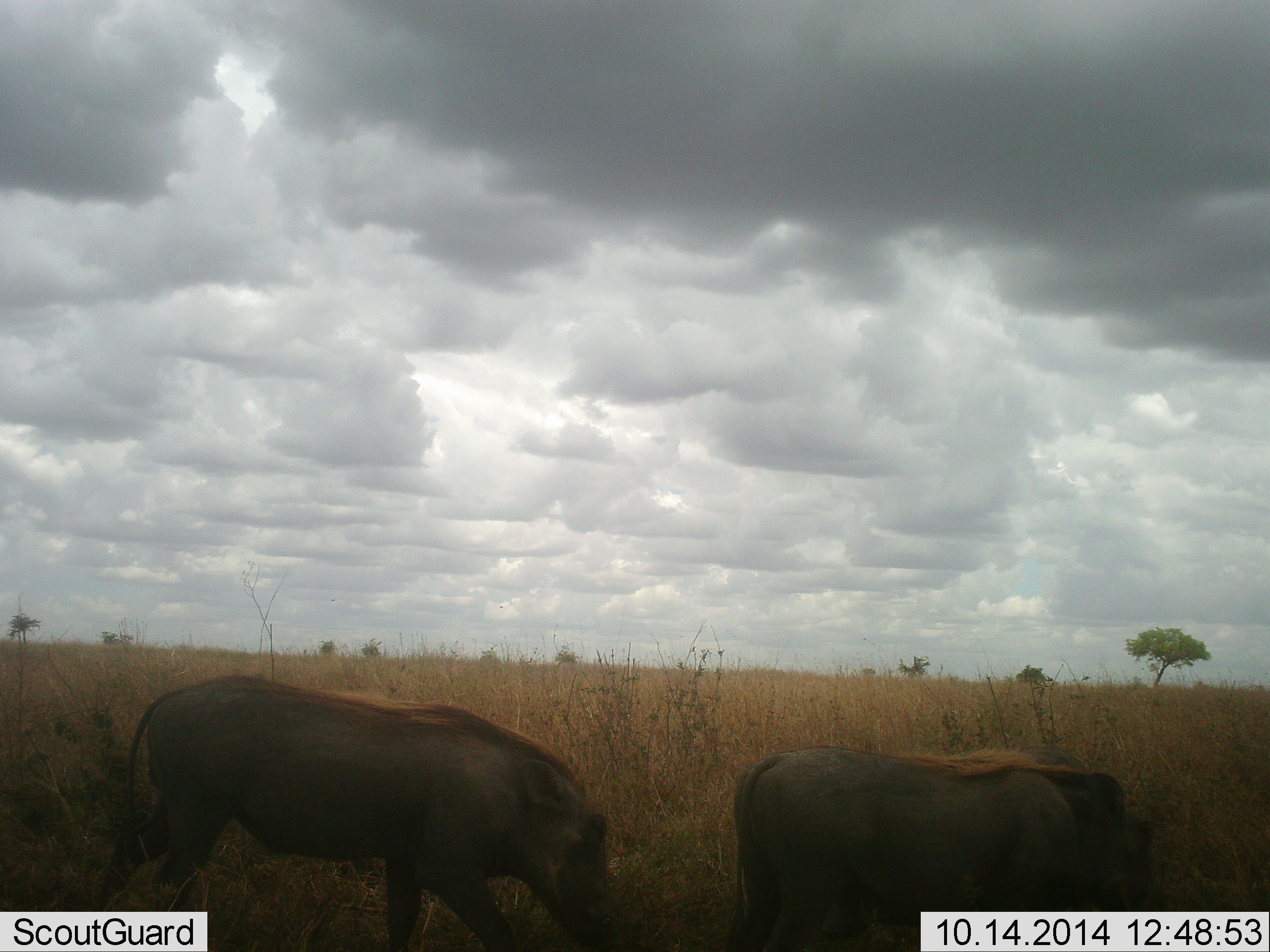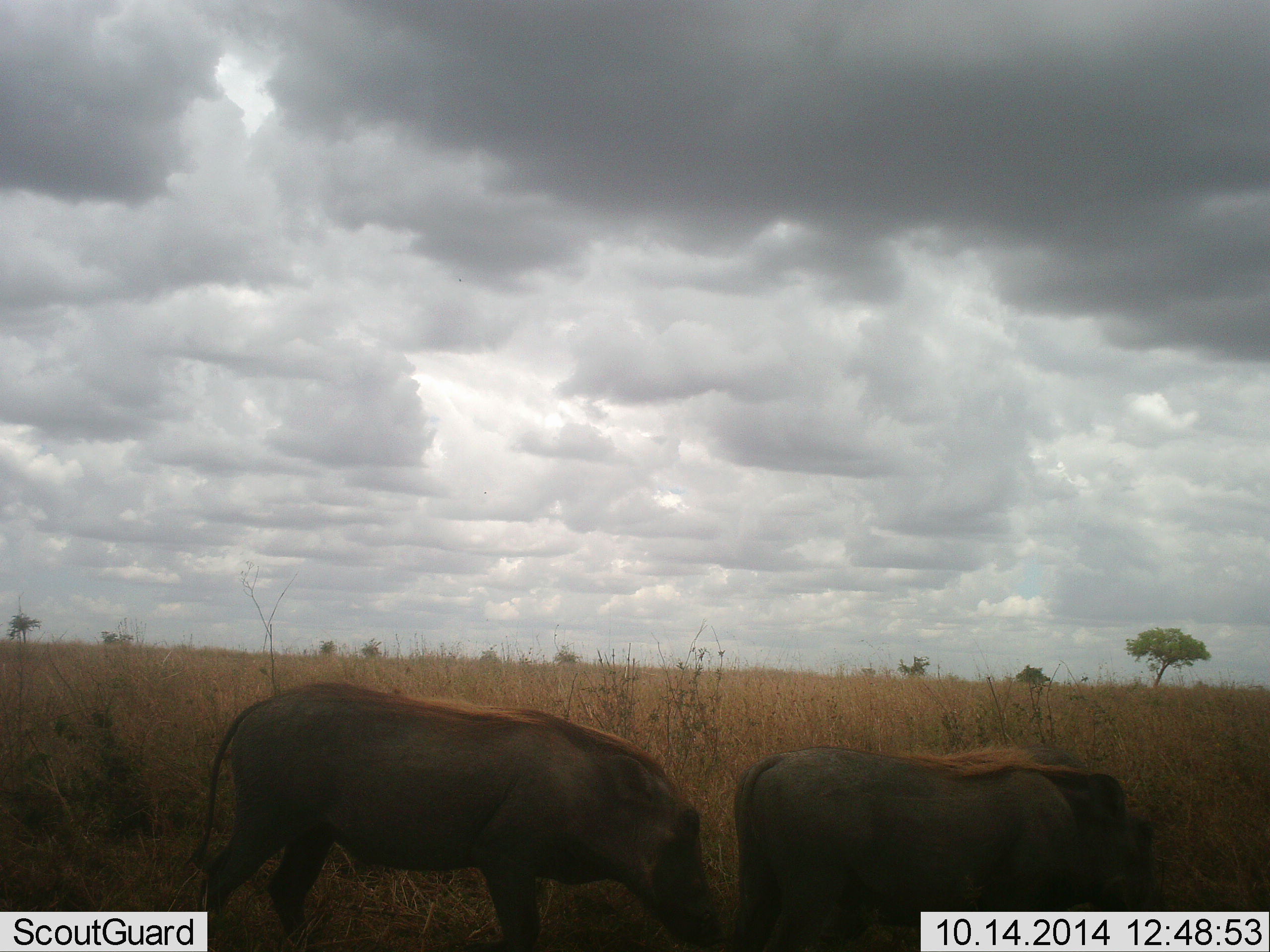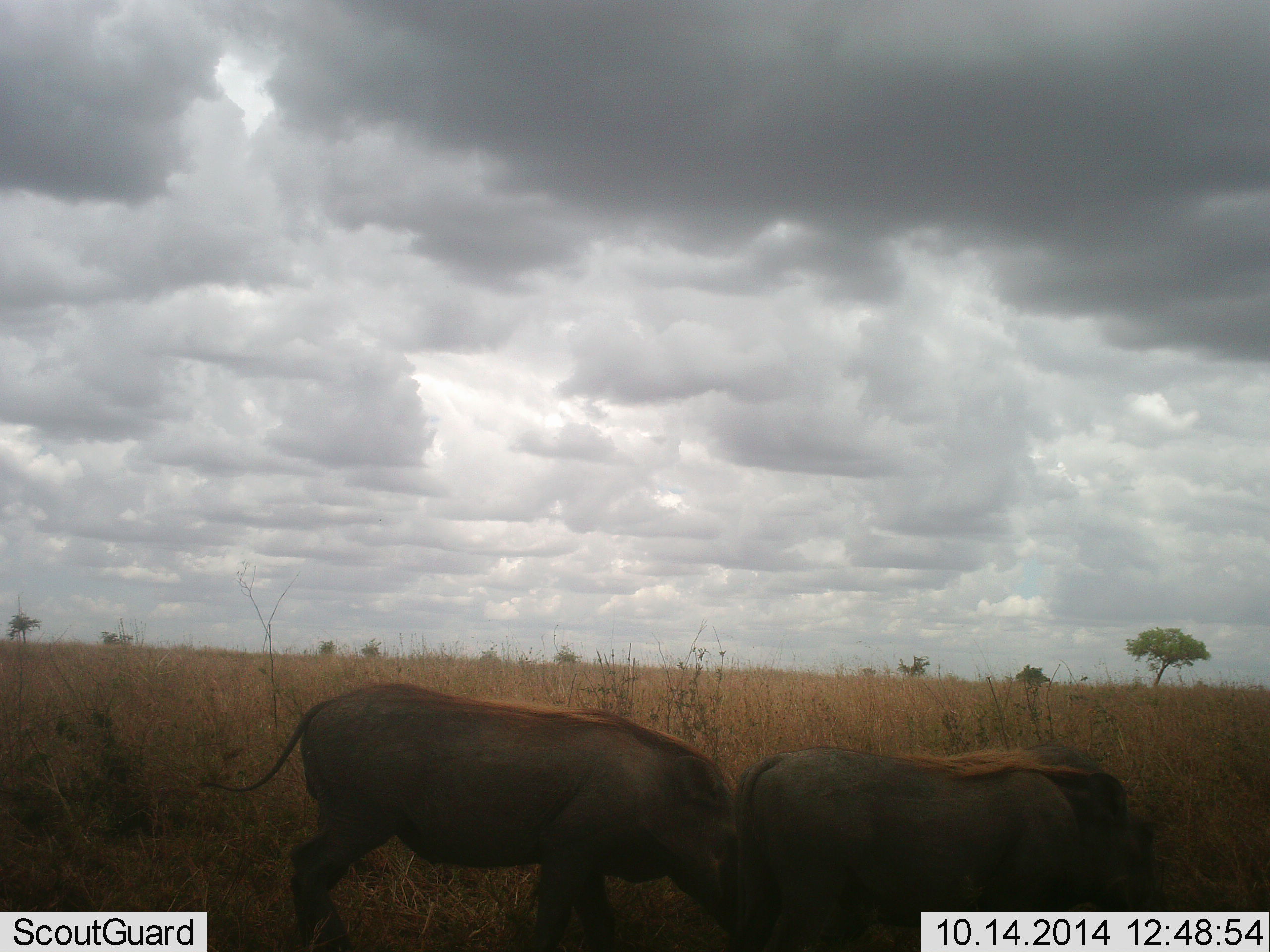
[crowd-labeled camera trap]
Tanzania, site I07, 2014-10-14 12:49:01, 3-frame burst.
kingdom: Animalia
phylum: Chordata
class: Mammalia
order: Artiodactyla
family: Suidae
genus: Phacochoerus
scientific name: Phacochoerus africanus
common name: warthog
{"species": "warthog (Phacochoerus africanus)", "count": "2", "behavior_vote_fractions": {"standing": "60%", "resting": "0%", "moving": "80%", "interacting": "10%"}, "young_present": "0%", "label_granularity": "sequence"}